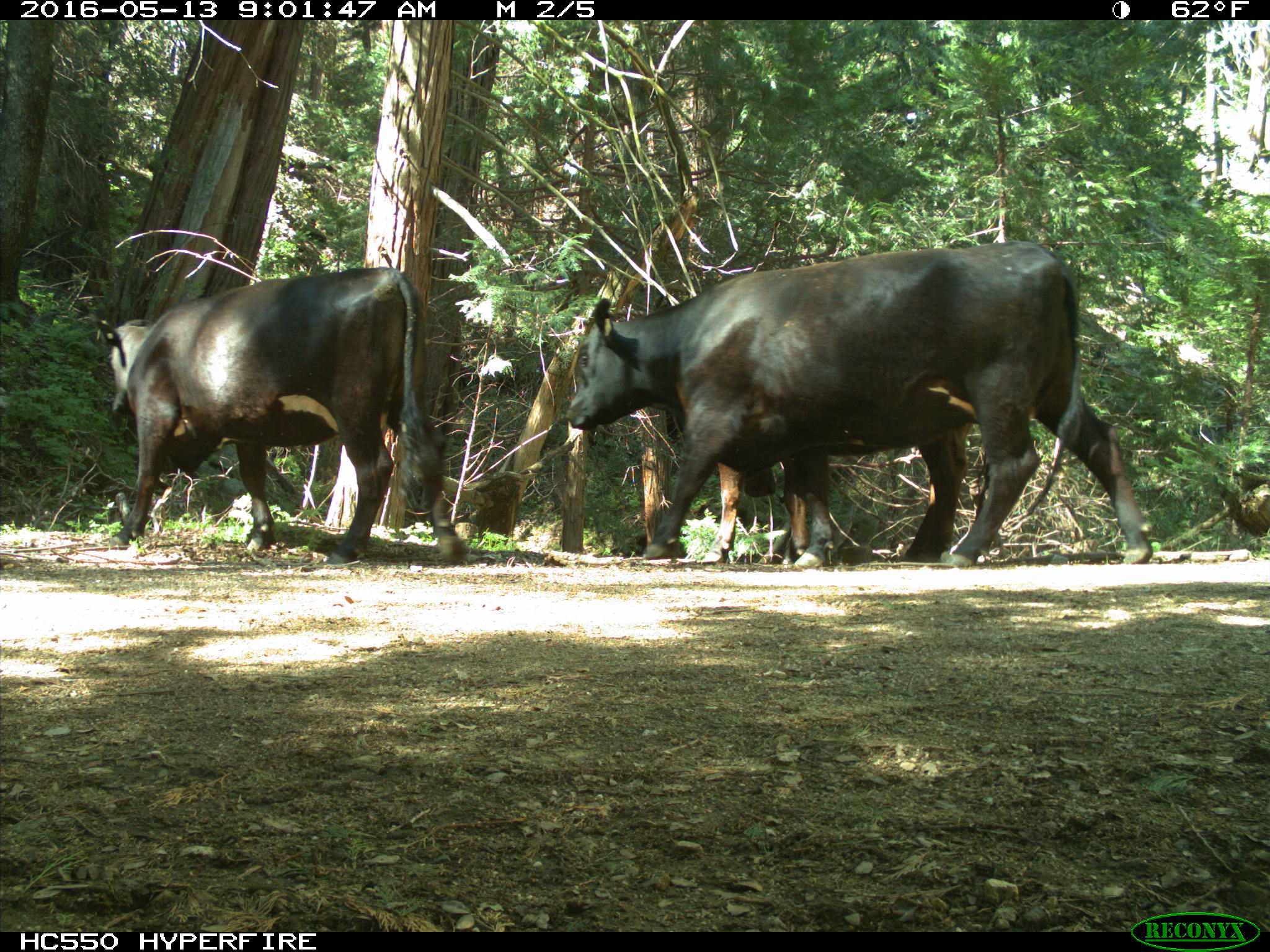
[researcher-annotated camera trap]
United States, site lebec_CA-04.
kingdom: Animalia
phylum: Chordata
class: Mammalia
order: Artiodactyla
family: Bovidae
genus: Bos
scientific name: Bos taurus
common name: domestic cow